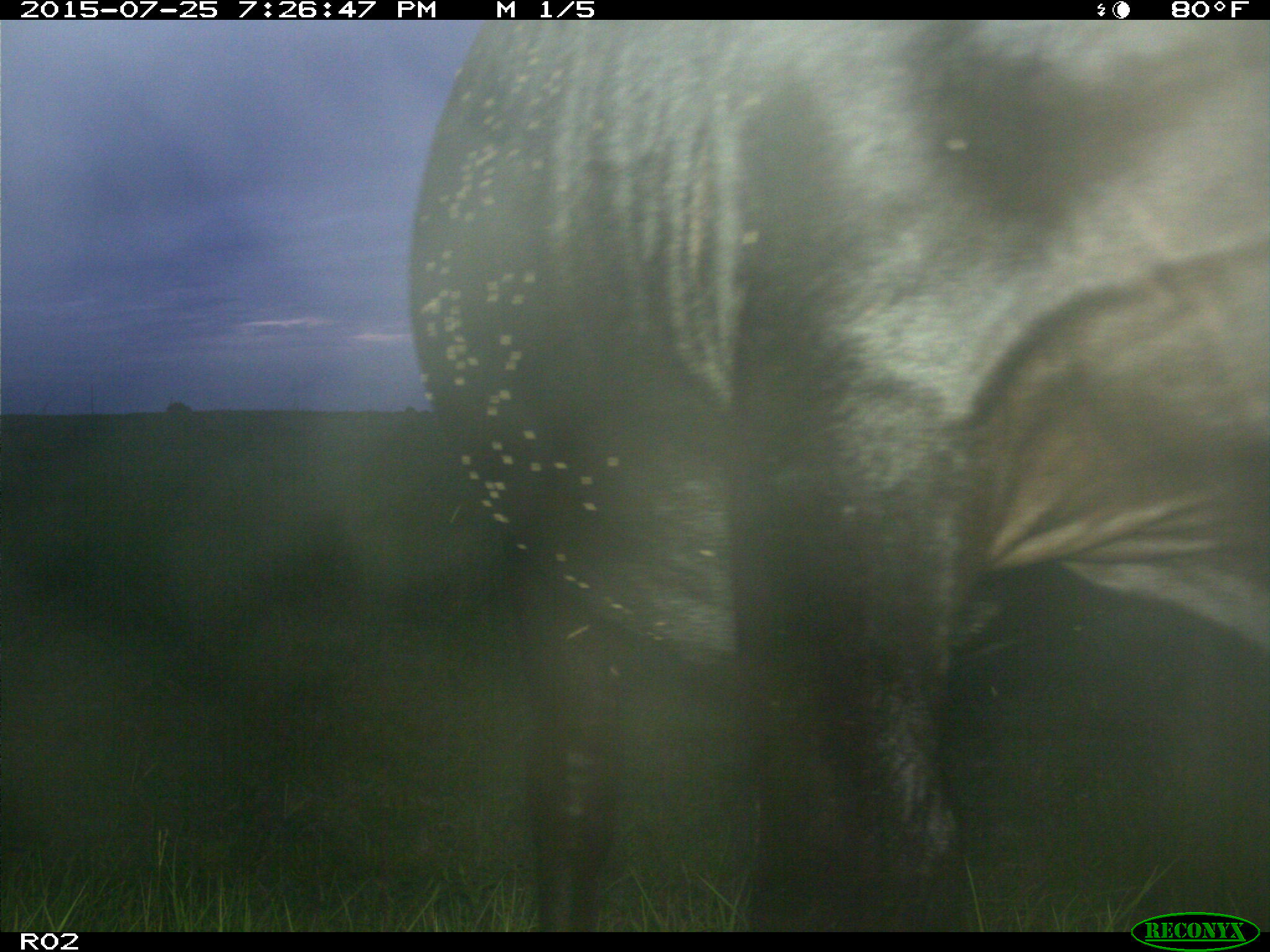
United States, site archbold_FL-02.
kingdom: Animalia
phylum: Chordata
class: Mammalia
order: Artiodactyla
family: Bovidae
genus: Bos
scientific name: Bos taurus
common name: domestic cow